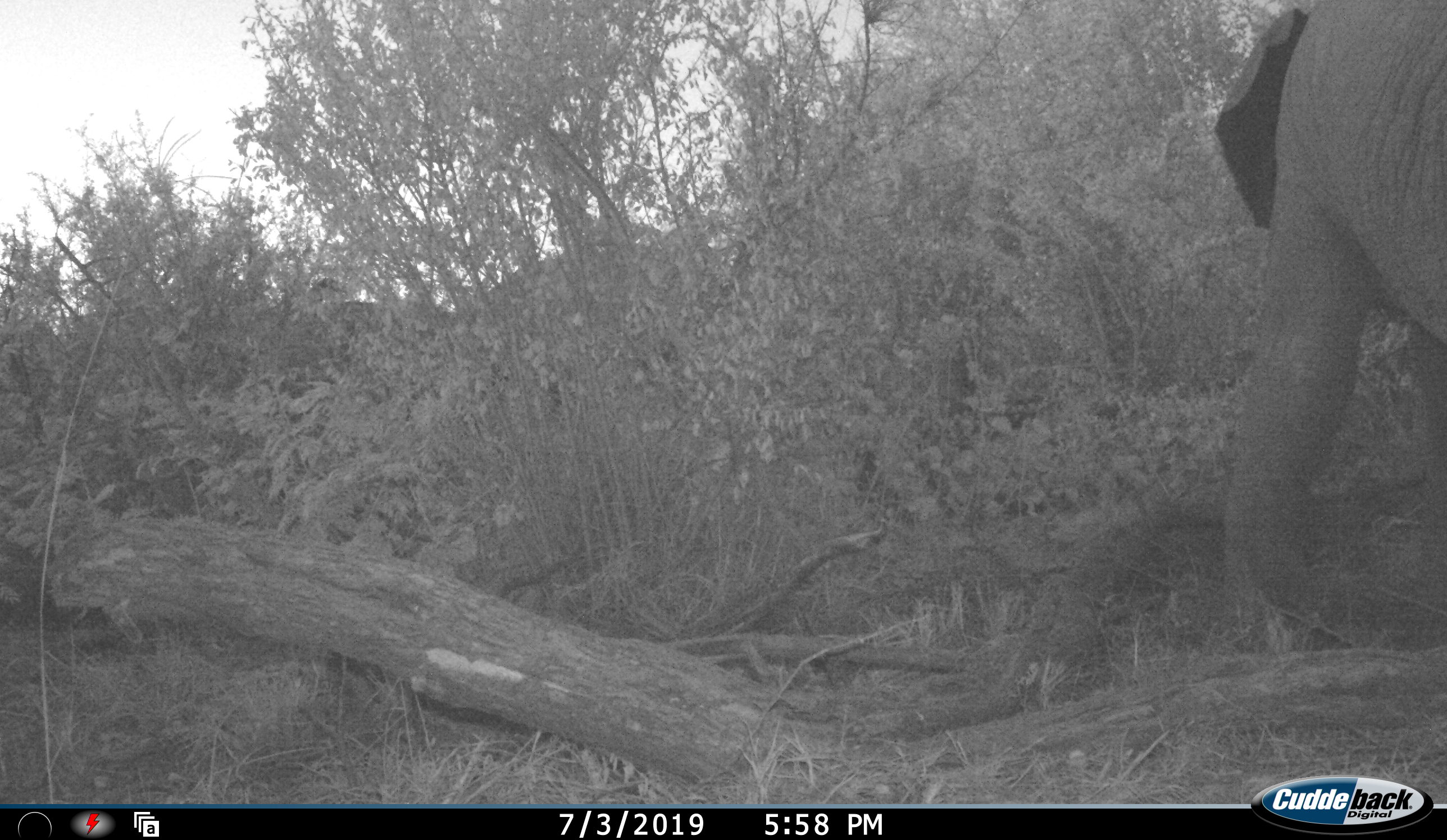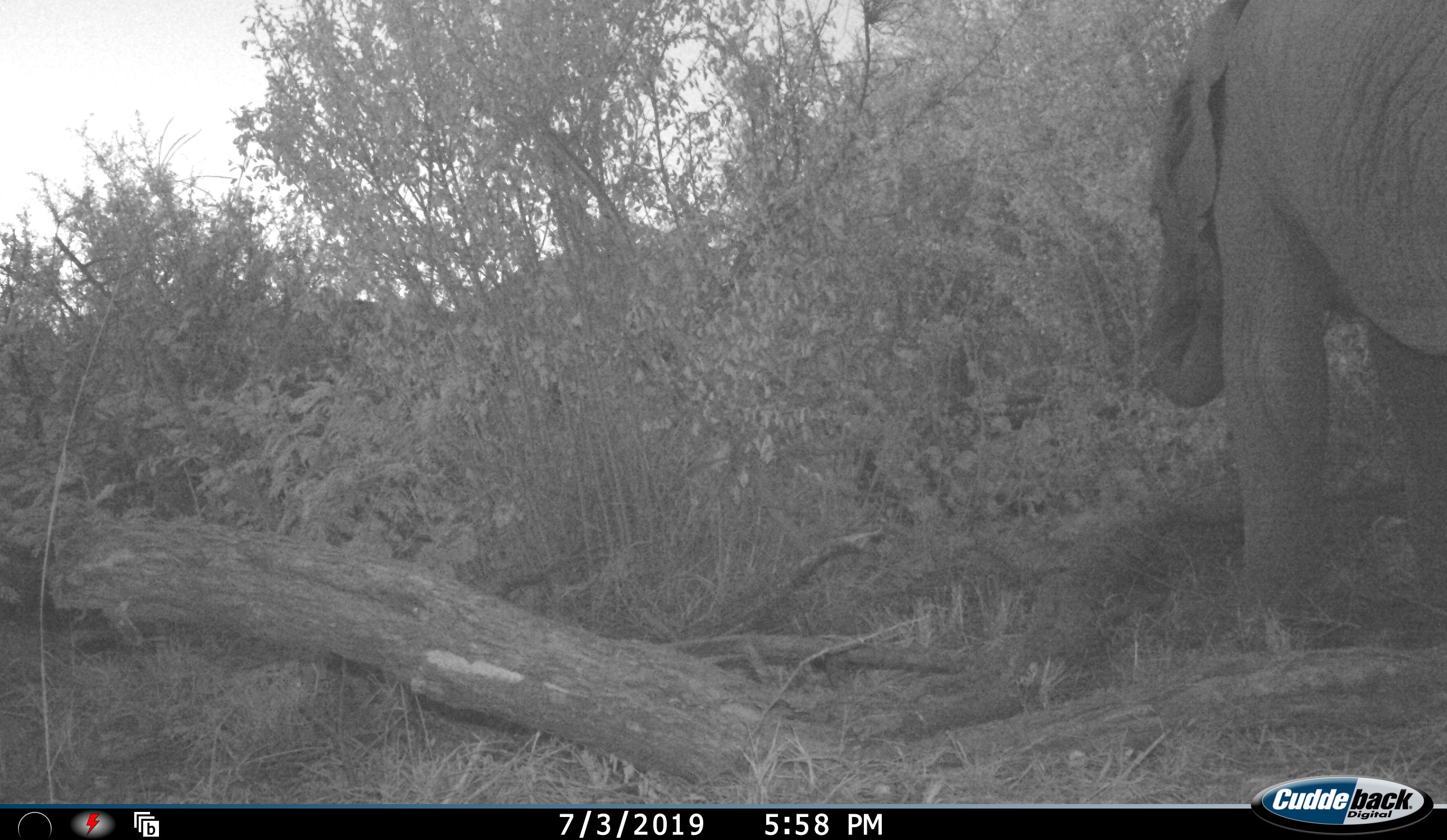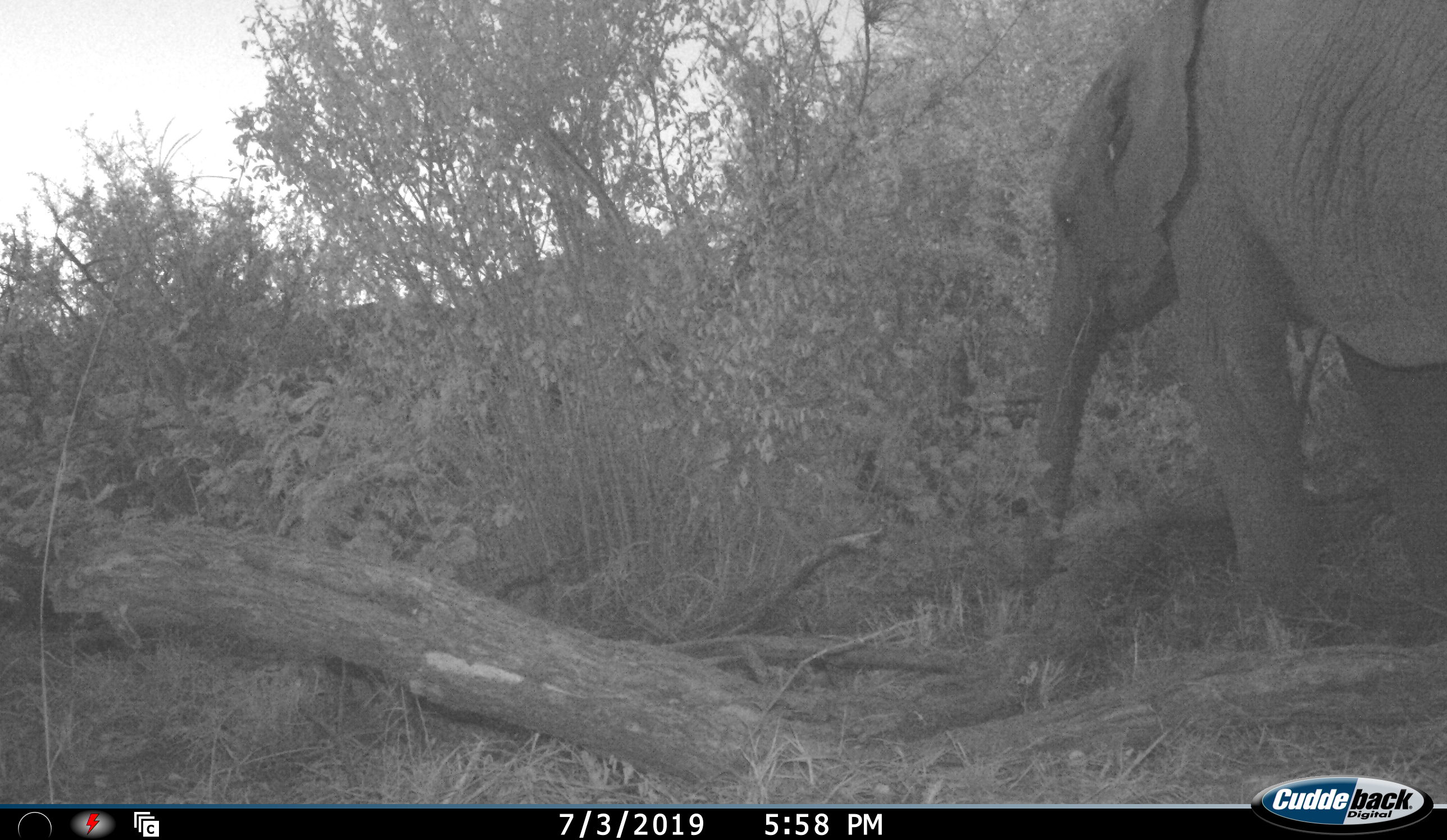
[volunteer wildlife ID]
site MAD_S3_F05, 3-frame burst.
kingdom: Animalia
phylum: Chordata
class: Mammalia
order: Proboscidea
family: Elephantidae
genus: Loxodonta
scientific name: Loxodonta africana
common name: african bush elephant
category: elephant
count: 1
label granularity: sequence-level